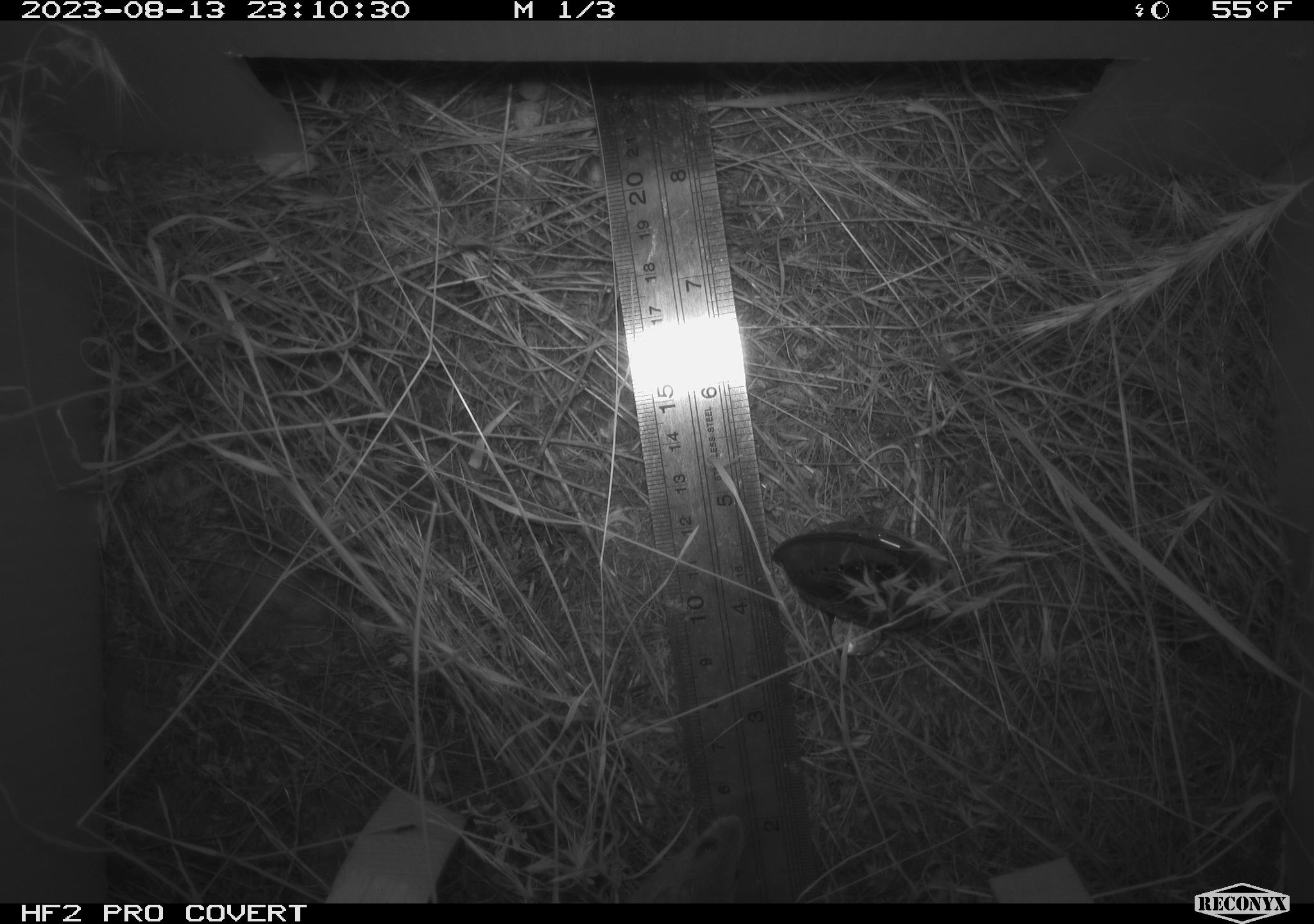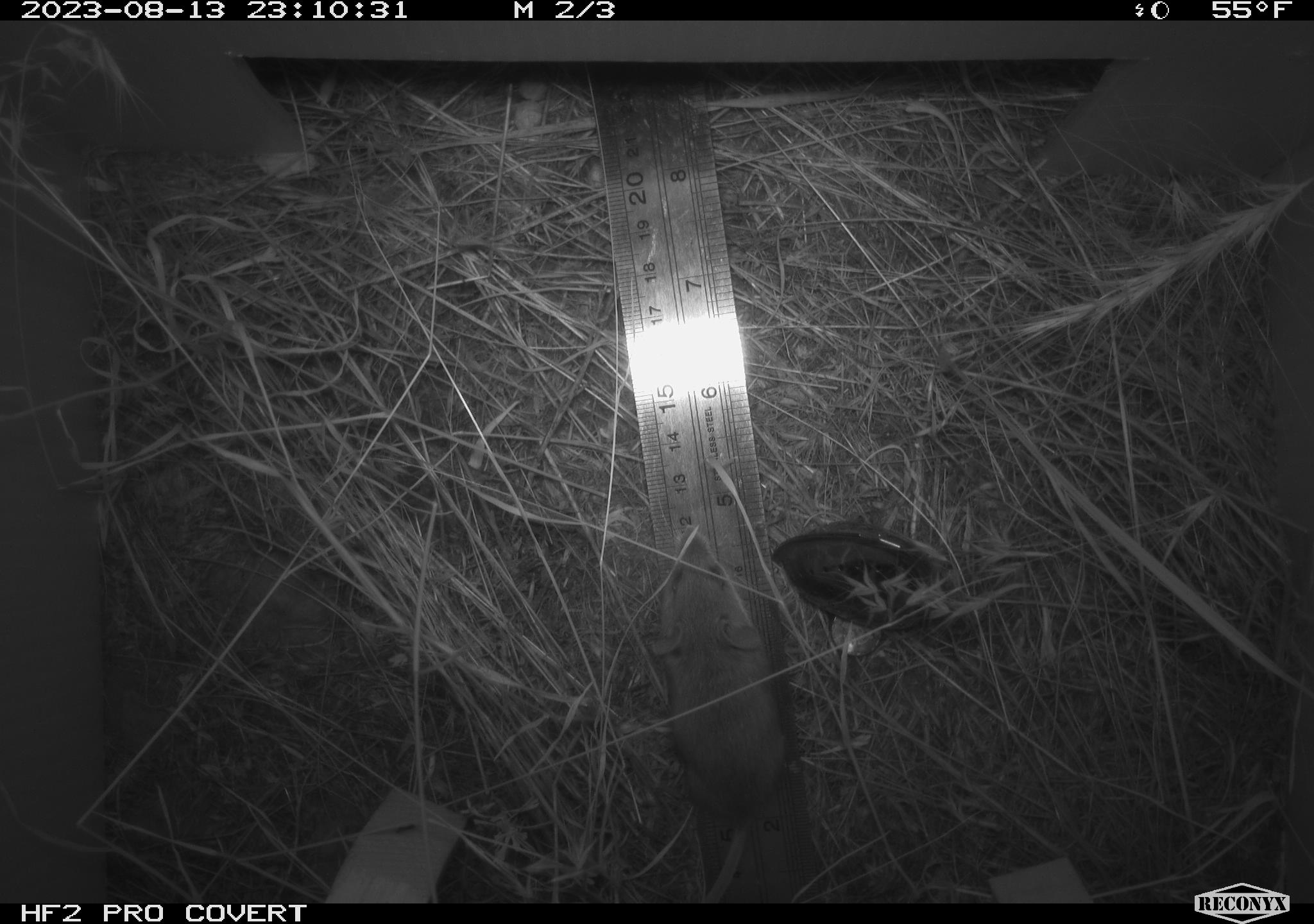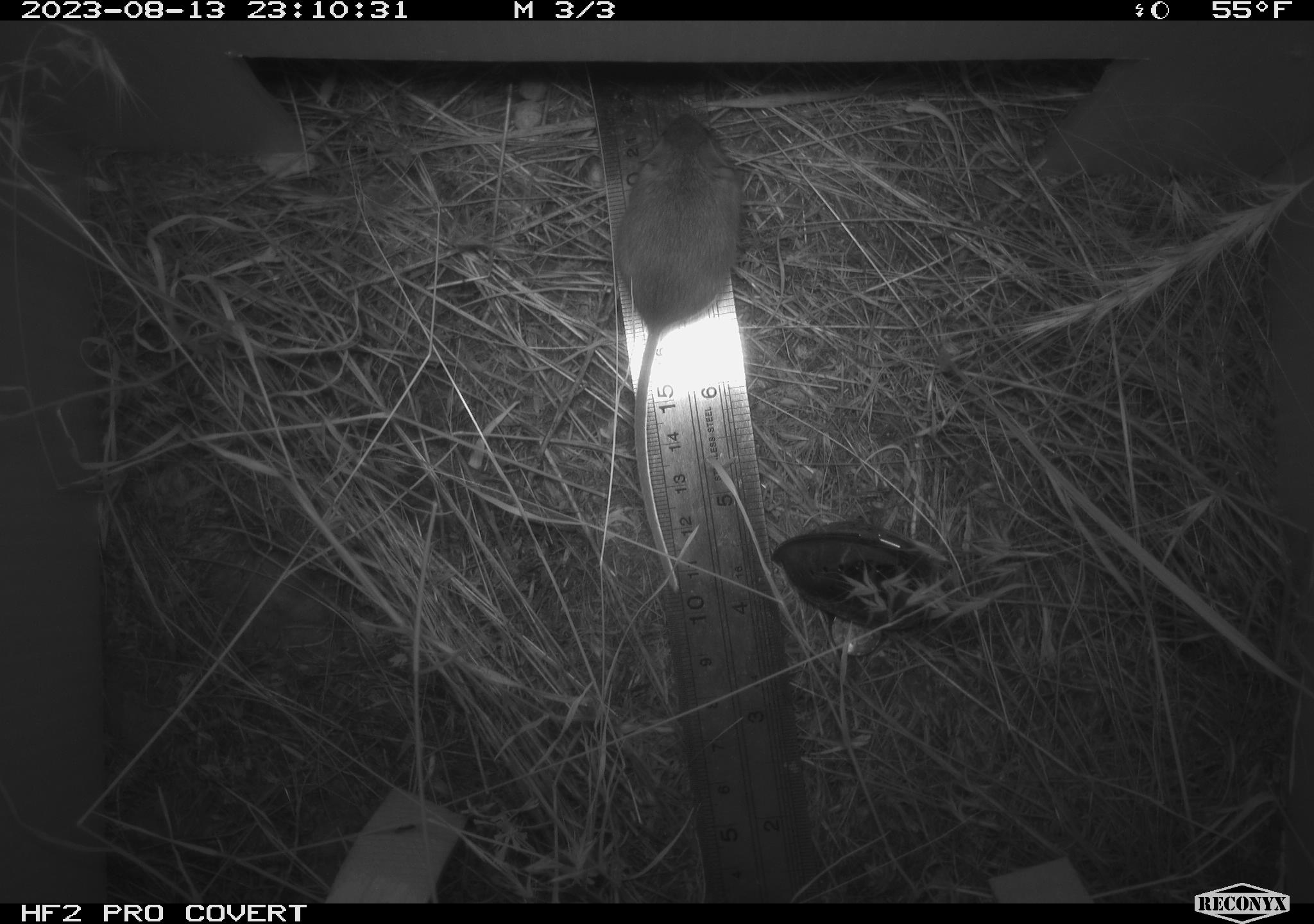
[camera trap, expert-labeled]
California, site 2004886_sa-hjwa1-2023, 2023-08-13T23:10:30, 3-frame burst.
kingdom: Animalia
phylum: Chordata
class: Mammalia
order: Rodentia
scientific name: Rodentia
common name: mouse species